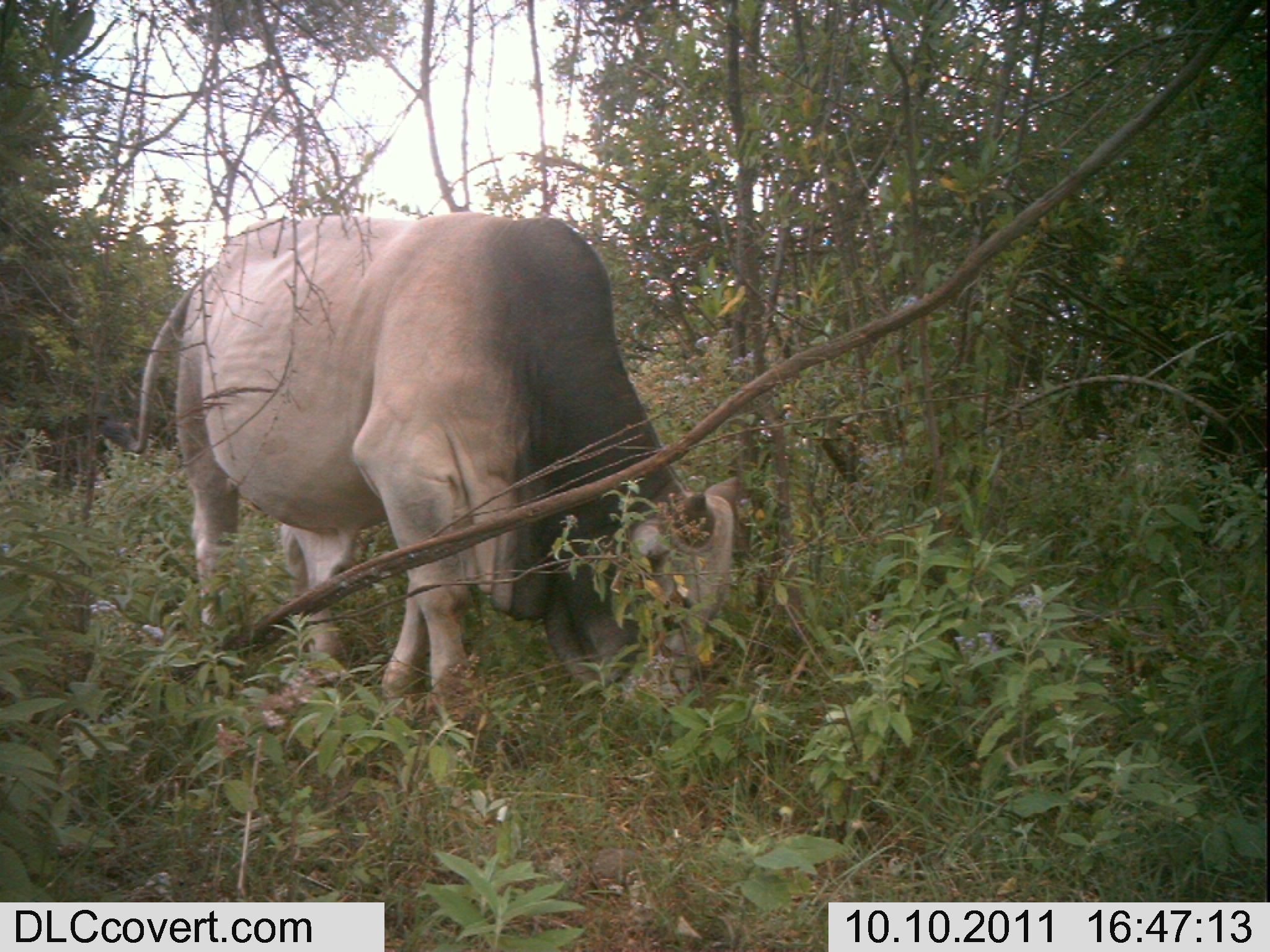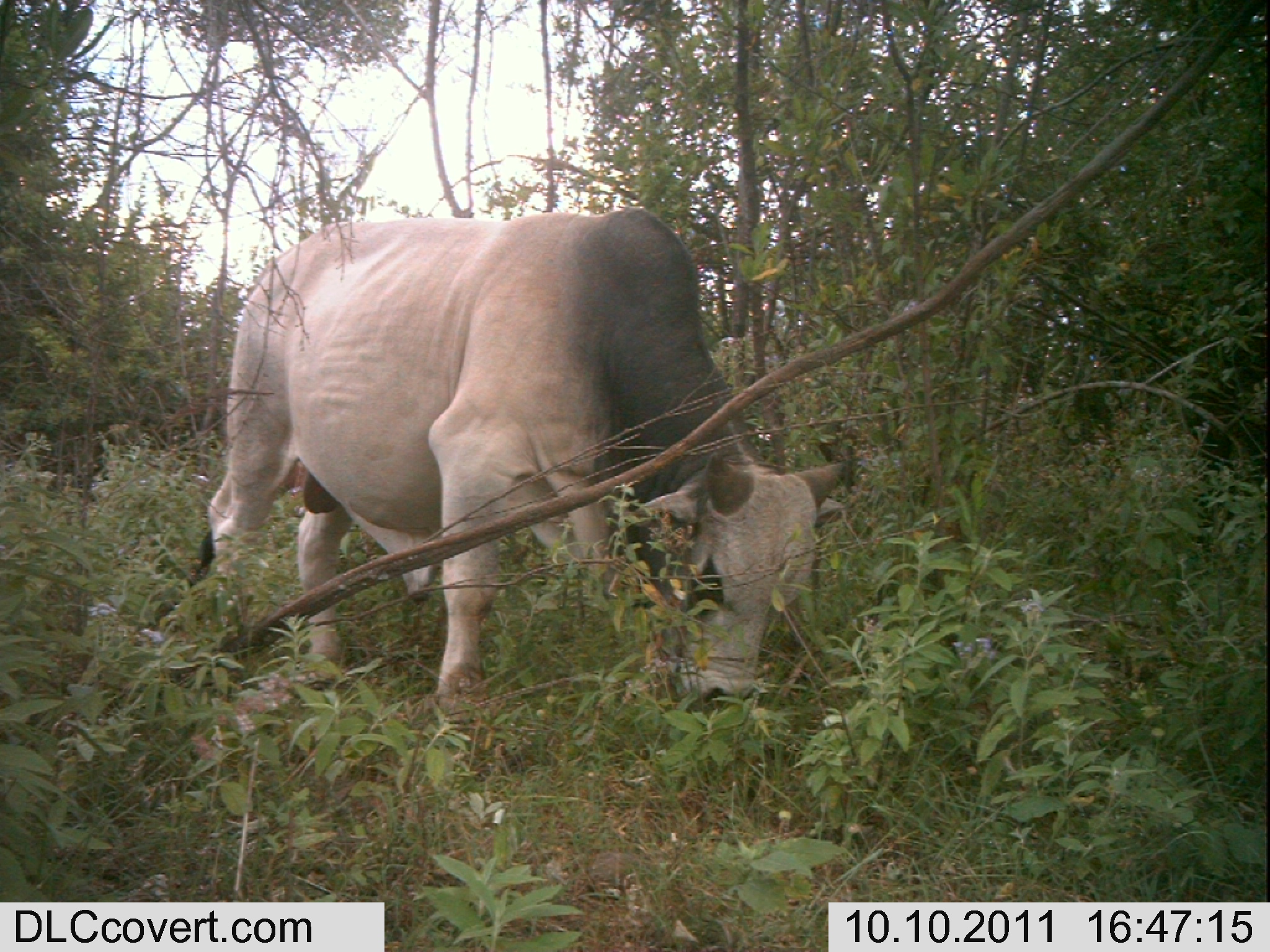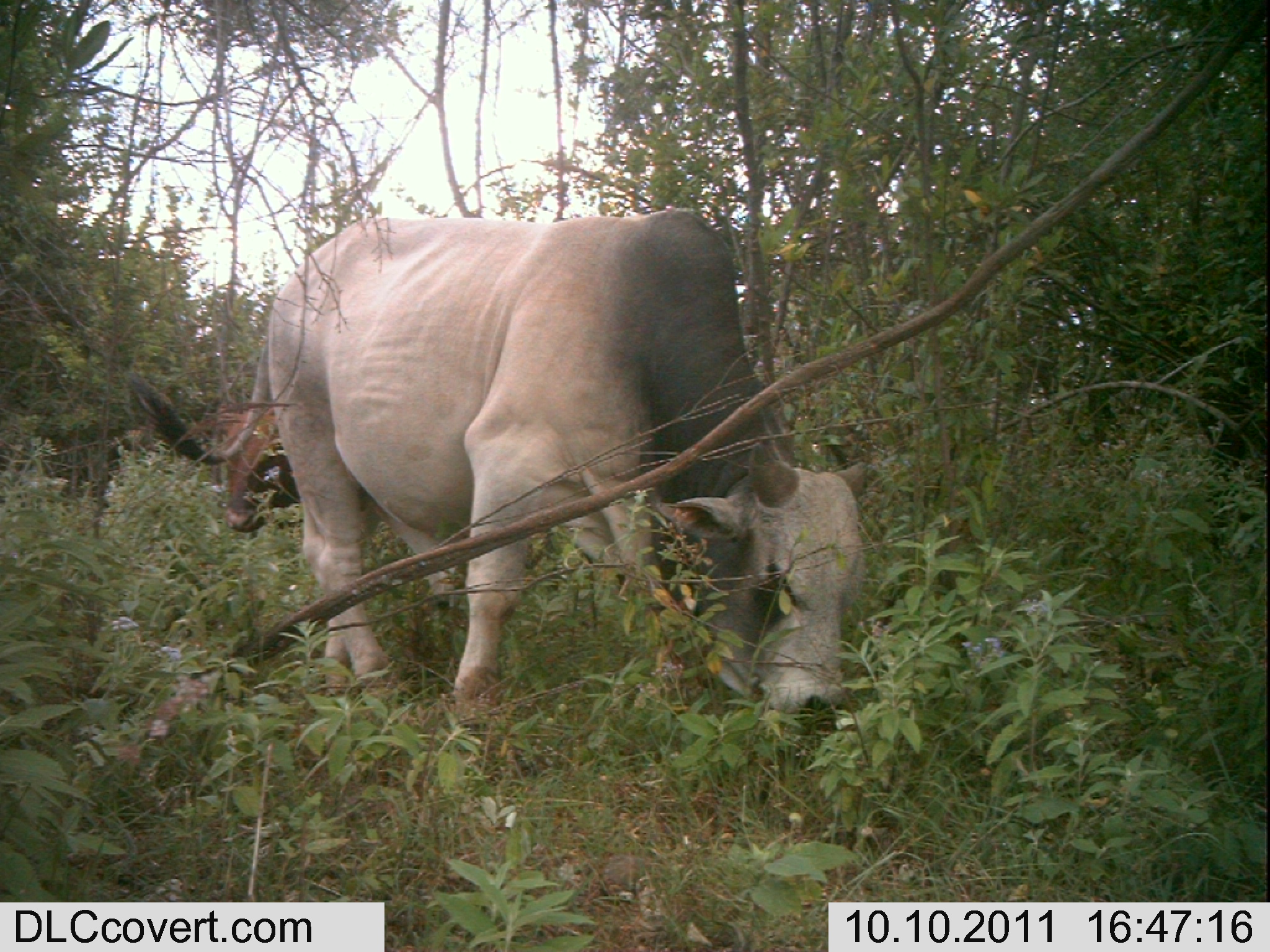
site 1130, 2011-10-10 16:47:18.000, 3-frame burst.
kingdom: Animalia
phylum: Chordata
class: Mammalia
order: Artiodactyla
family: Bovidae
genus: Bos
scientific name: Bos taurus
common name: domestic cattle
Bos taurus (domestic cattle), count 1.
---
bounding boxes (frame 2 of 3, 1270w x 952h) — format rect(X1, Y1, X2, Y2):
bos taurus: rect(197, 207, 846, 707)